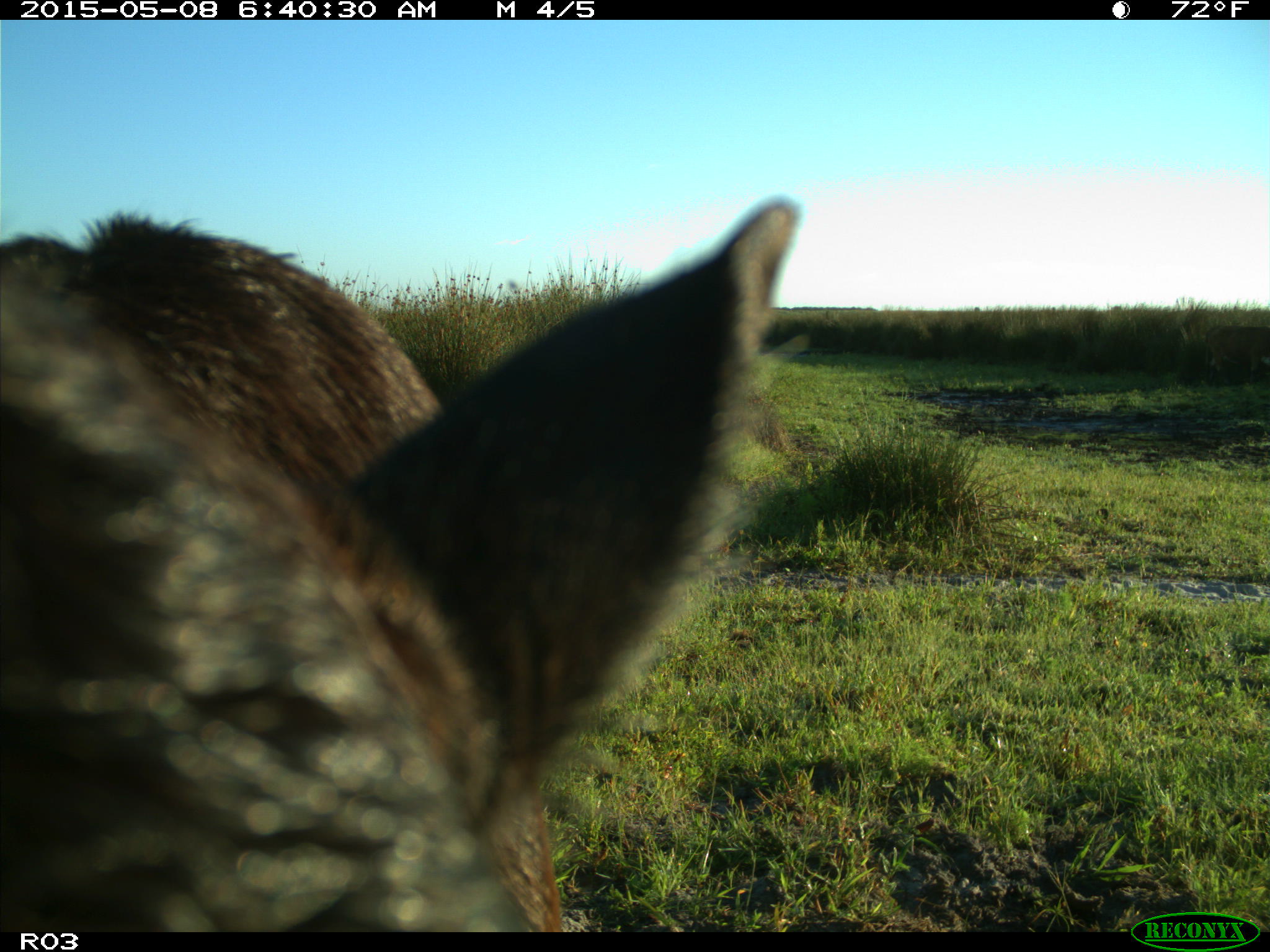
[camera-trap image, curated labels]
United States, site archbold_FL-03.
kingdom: Animalia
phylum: Chordata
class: Mammalia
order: Artiodactyla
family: Bovidae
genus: Bos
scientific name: Bos taurus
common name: domestic cow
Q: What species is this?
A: Bos taurus (domestic cow).